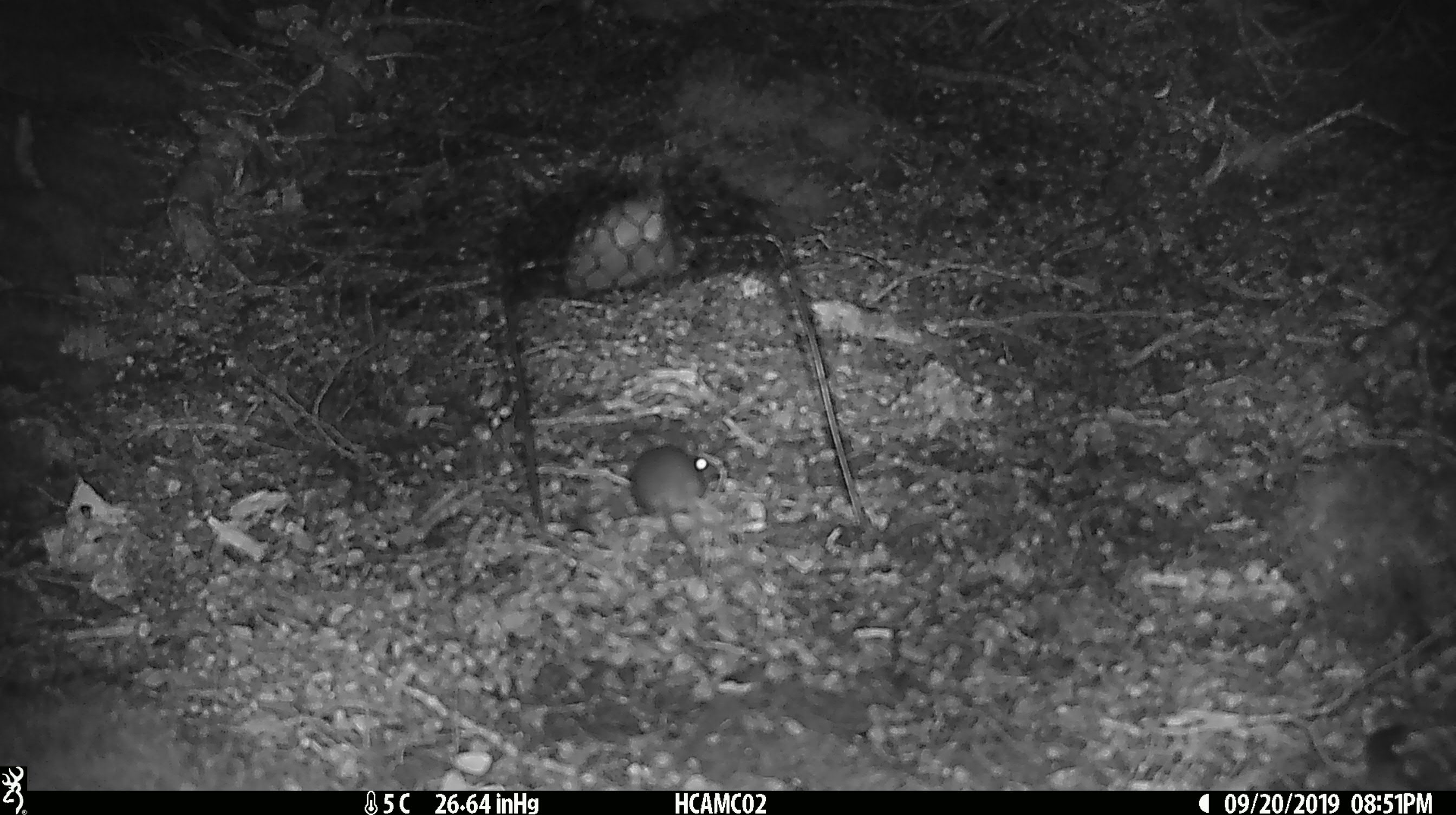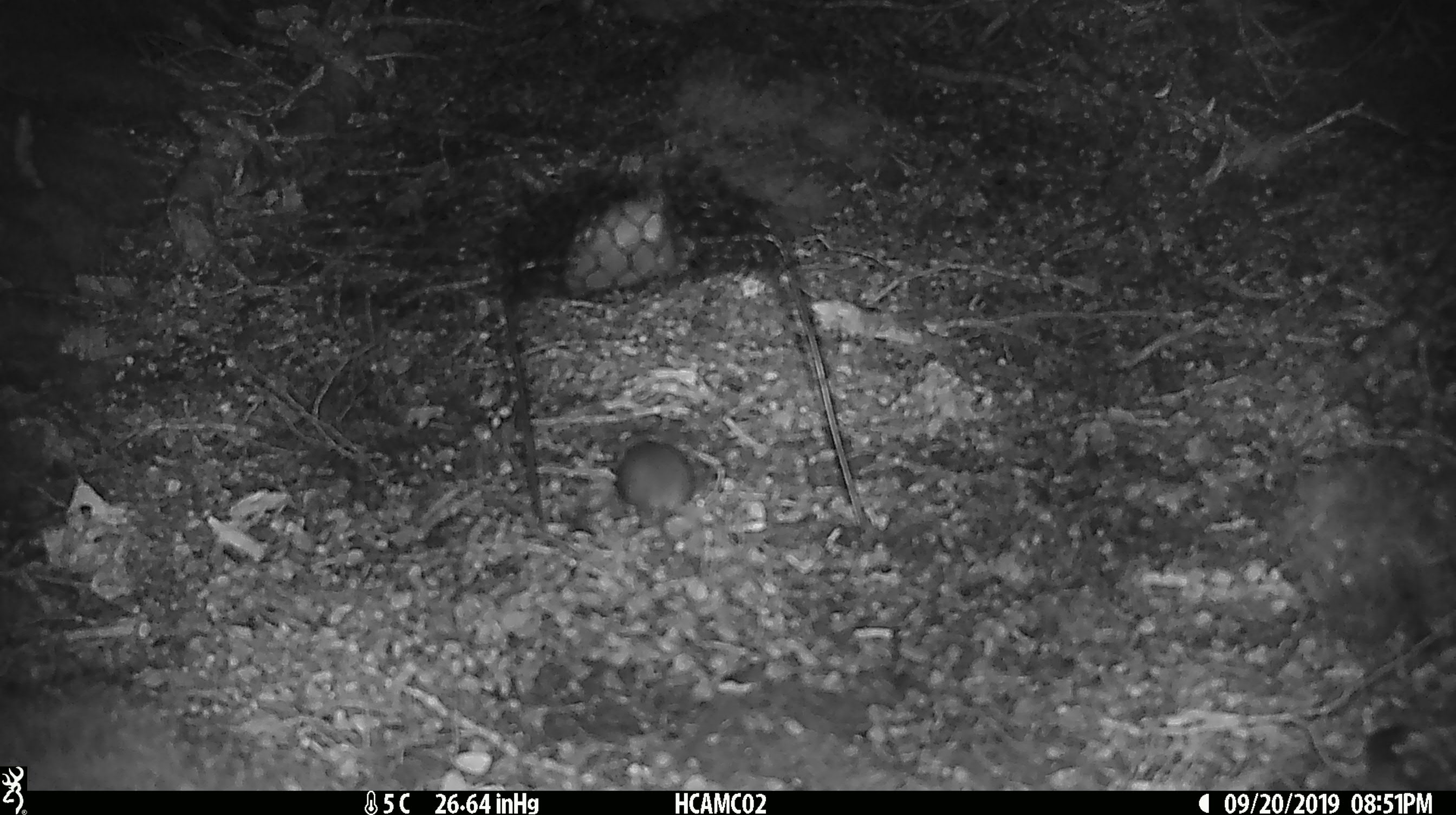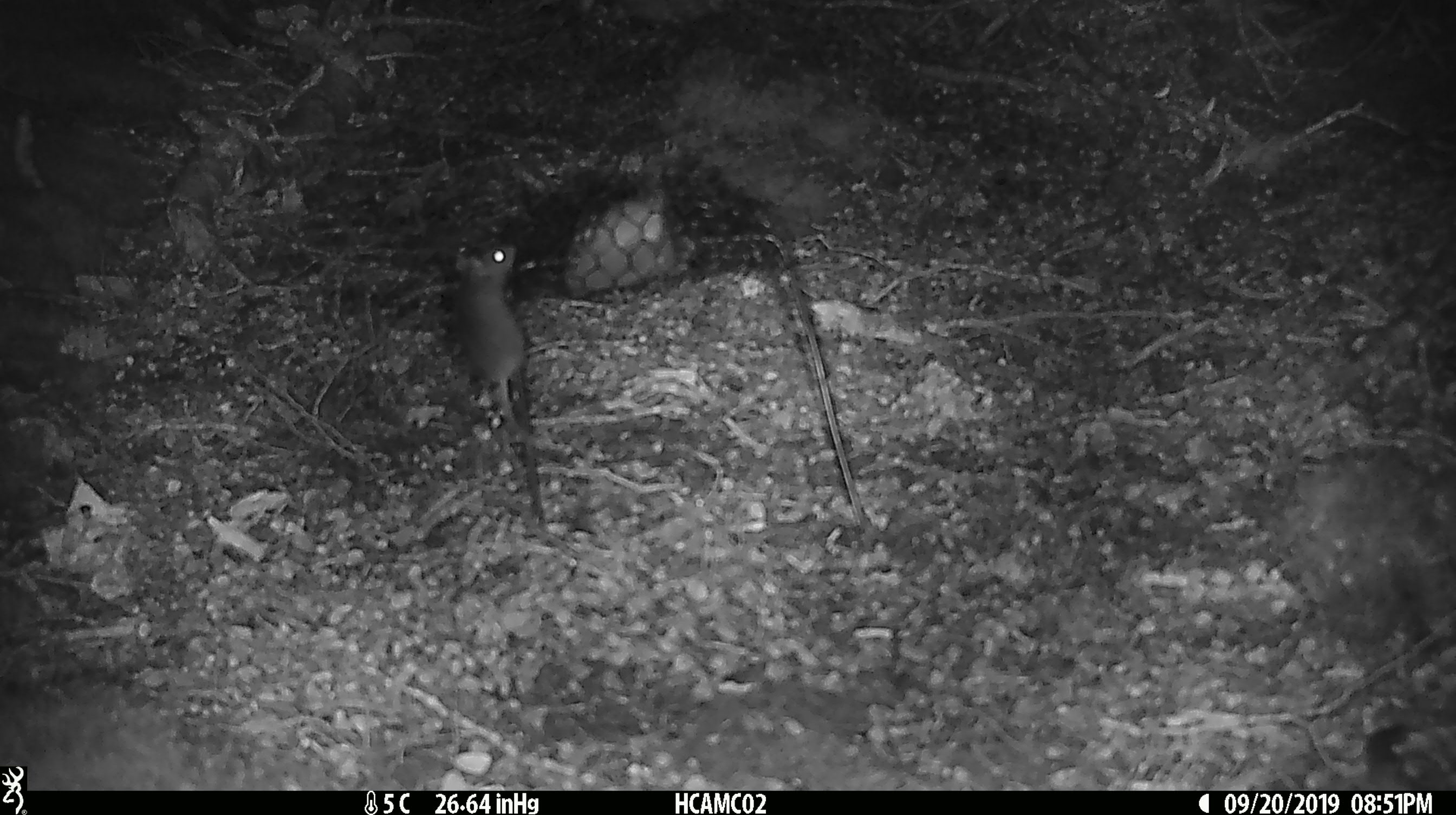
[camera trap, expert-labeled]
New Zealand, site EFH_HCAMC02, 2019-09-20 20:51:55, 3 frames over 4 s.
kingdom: Animalia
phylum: Chordata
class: Mammalia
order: Rodentia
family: Muridae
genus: Mus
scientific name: Mus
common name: mouse